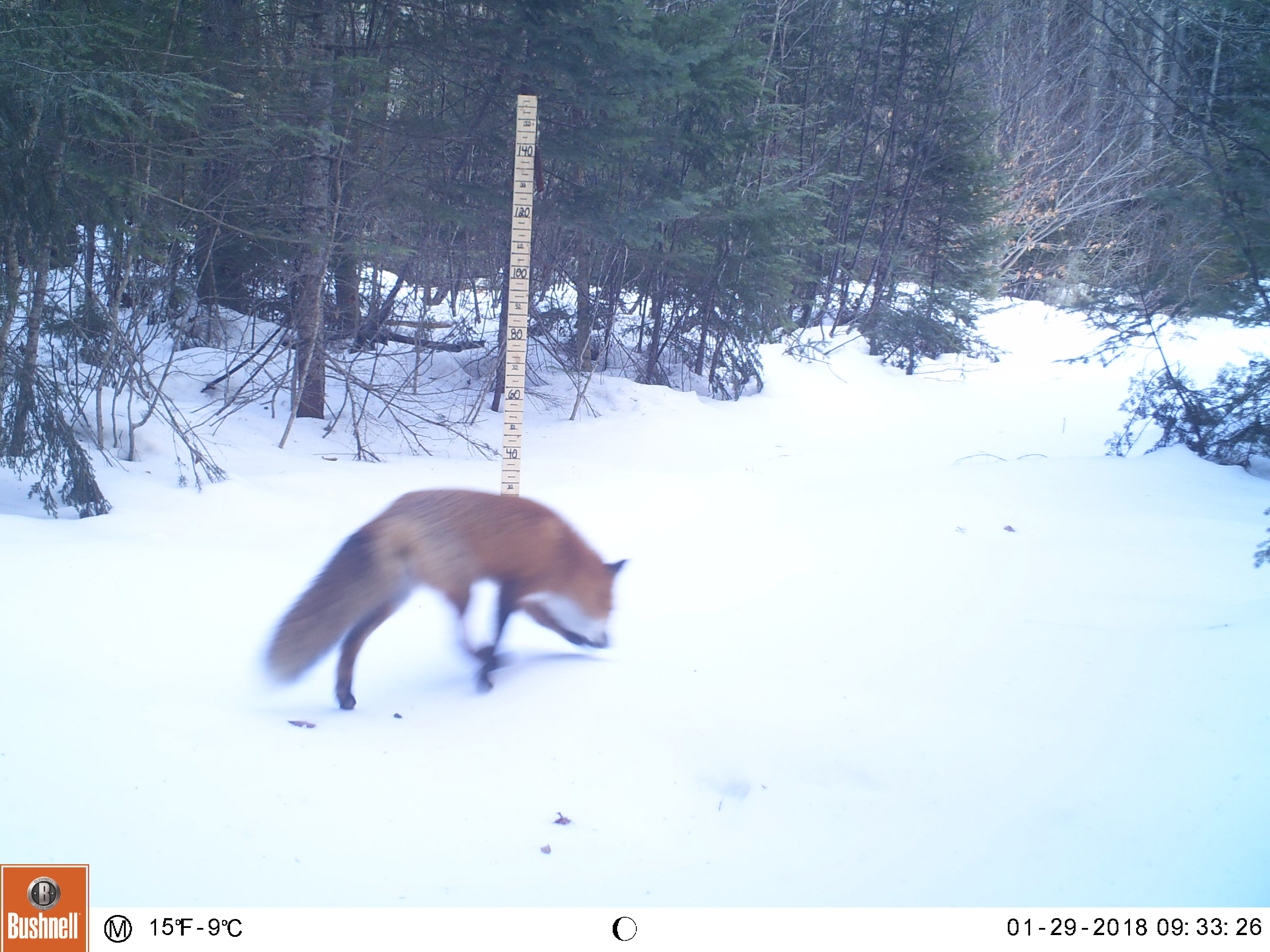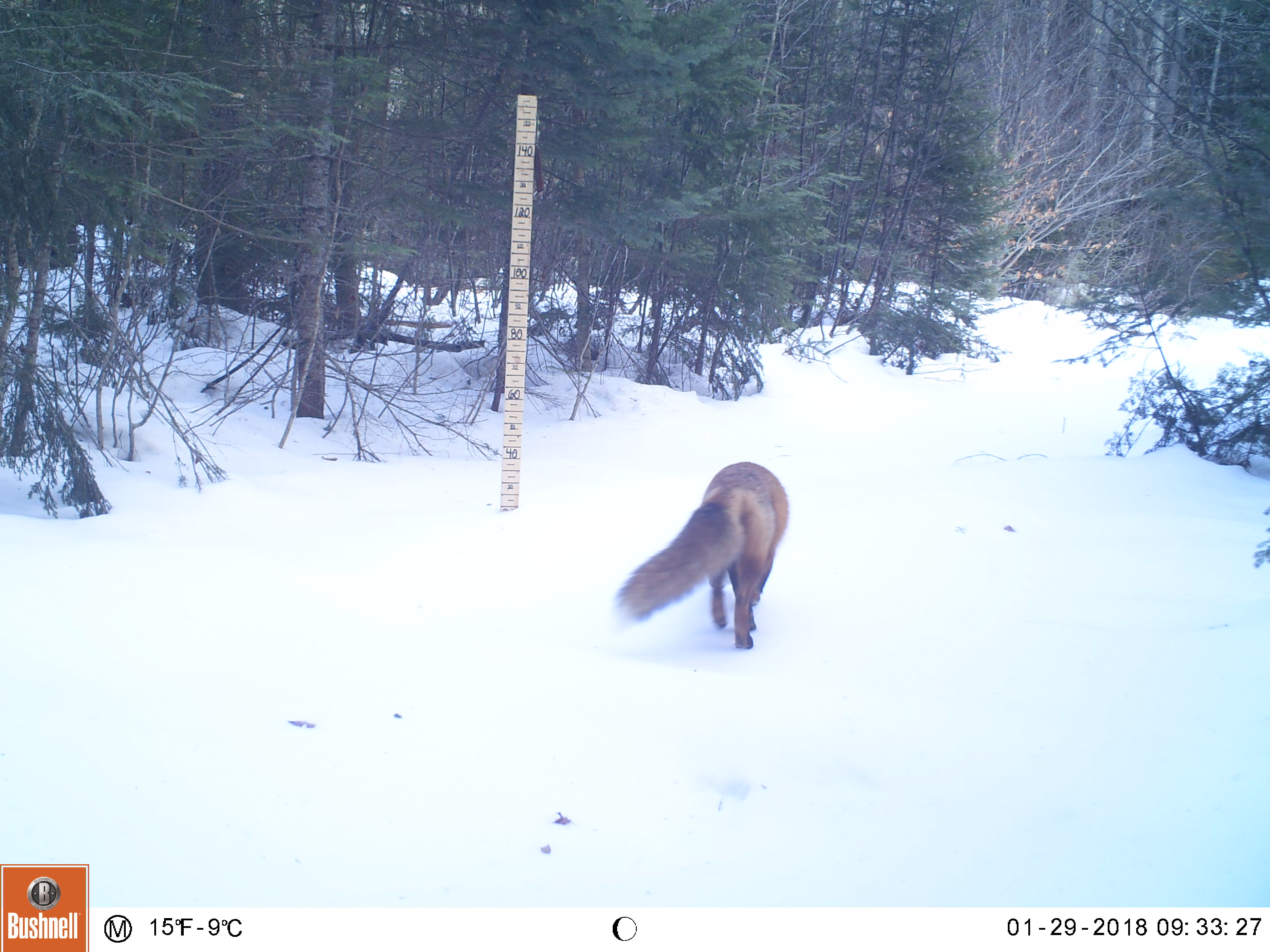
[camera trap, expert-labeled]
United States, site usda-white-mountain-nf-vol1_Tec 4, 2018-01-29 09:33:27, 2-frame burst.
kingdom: Animalia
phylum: Chordata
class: Mammalia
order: Carnivora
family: Canidae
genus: Vulpes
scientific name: Vulpes vulpes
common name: red fox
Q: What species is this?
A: Red fox (Vulpes vulpes).